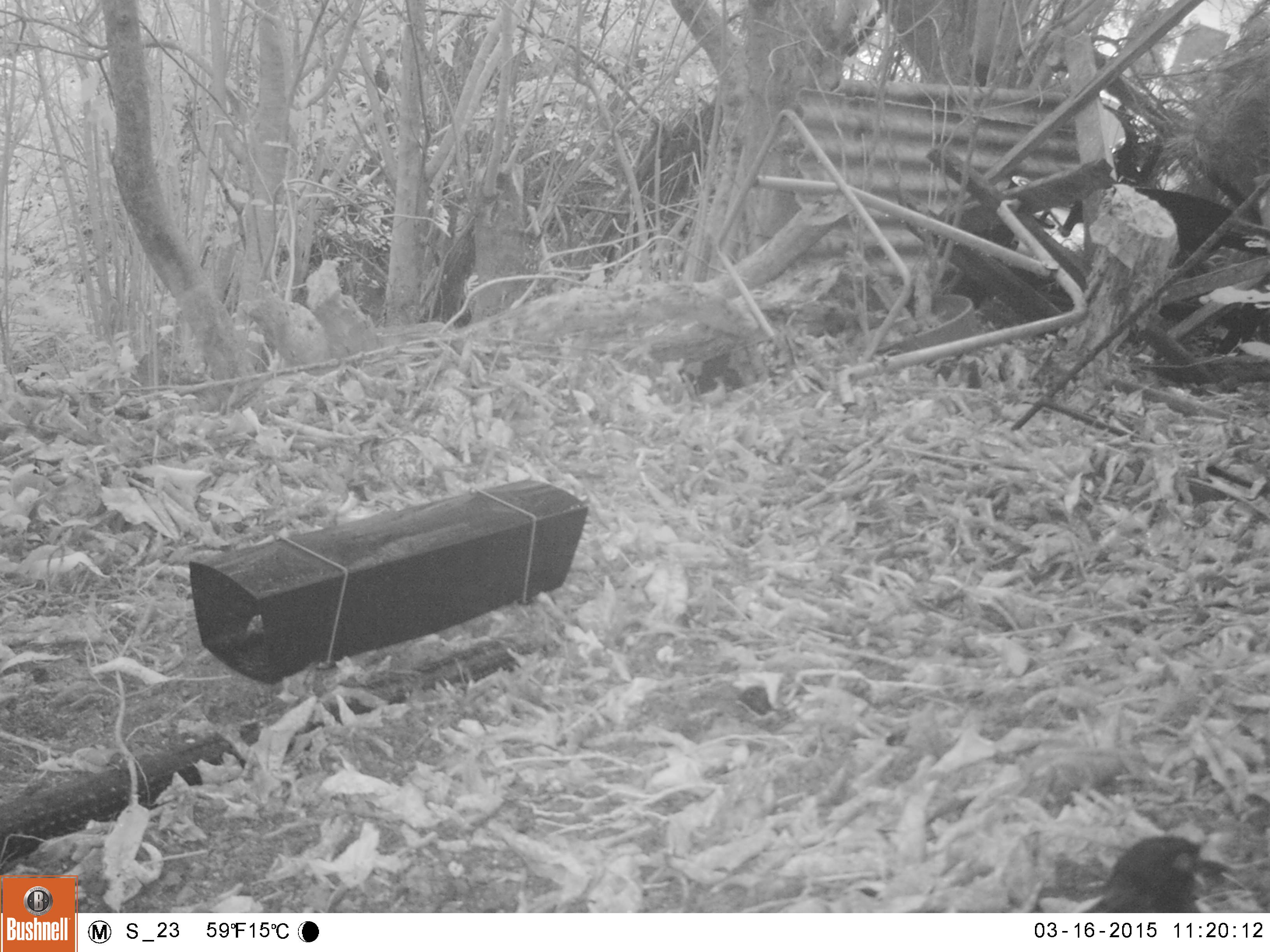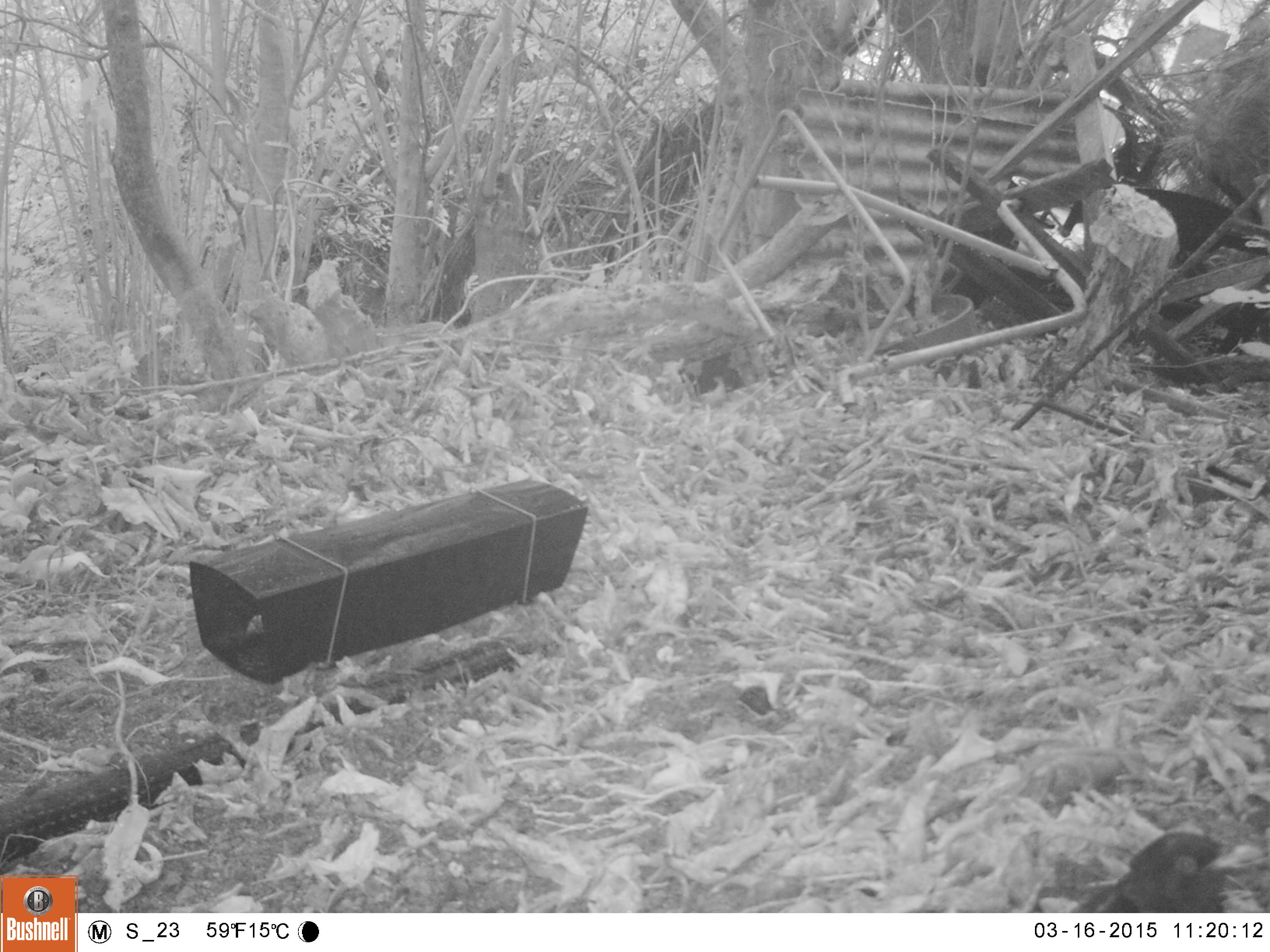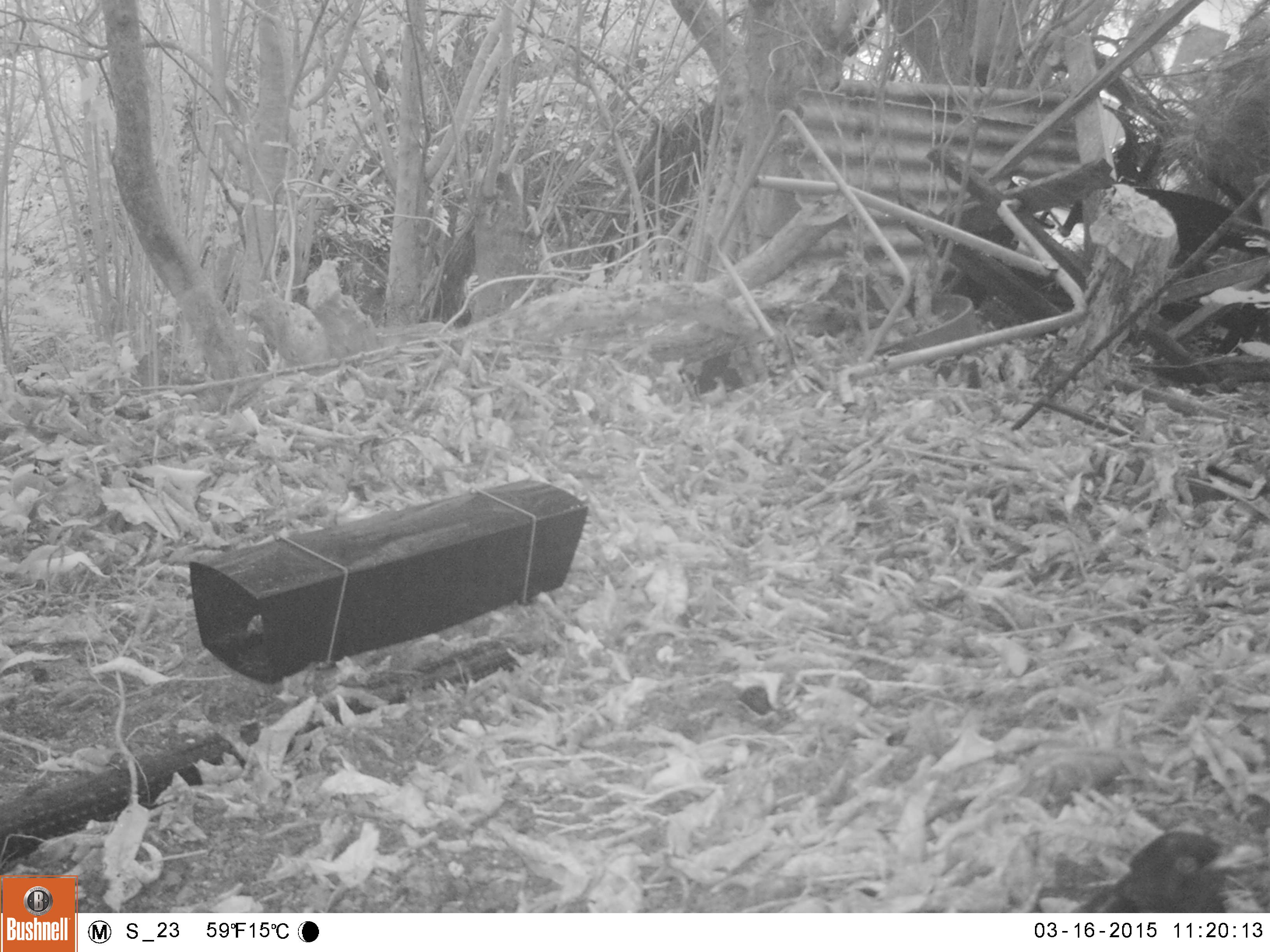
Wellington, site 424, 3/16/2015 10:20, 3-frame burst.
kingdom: Animalia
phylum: Chordata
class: Aves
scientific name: Aves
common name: bird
Bird (Aves).